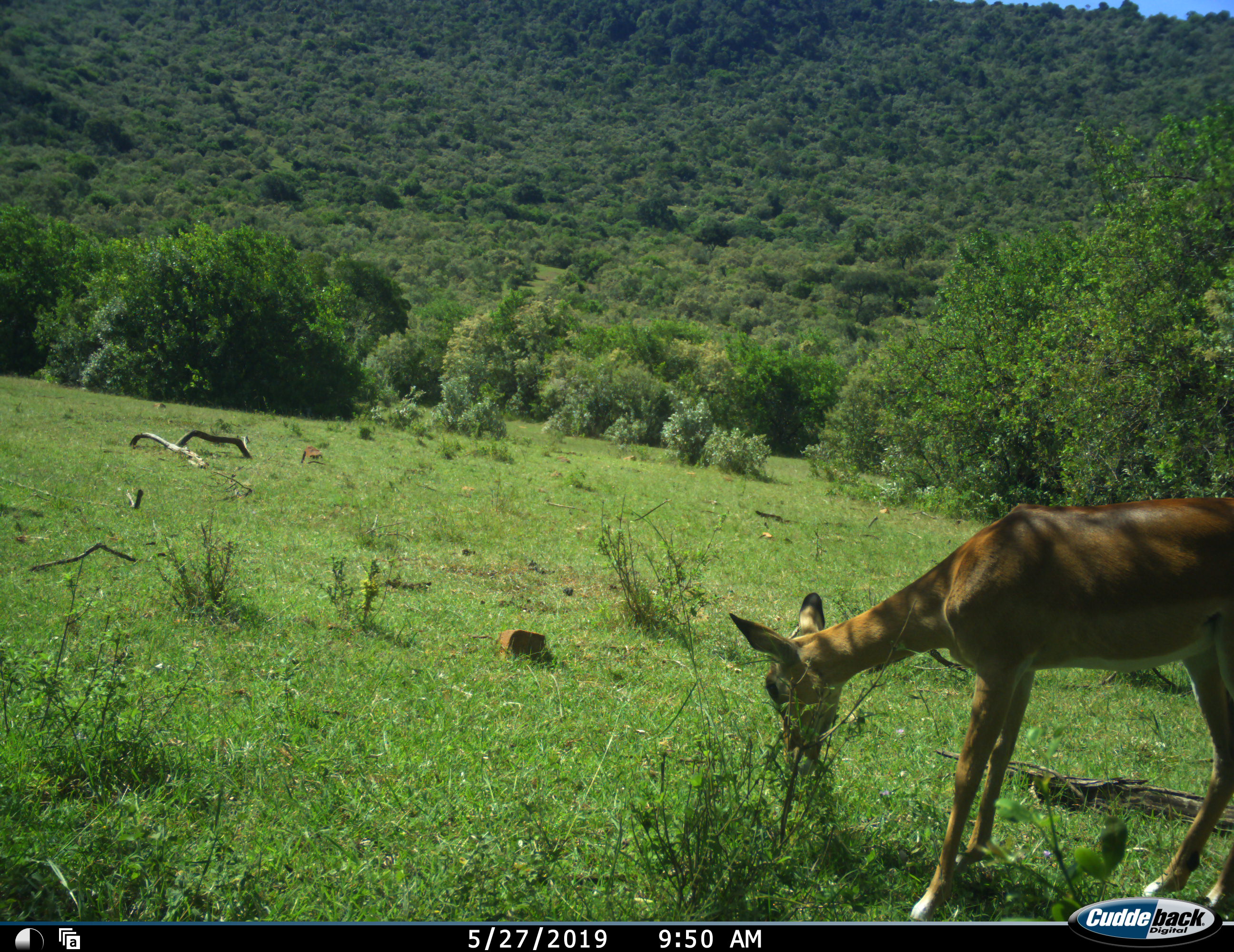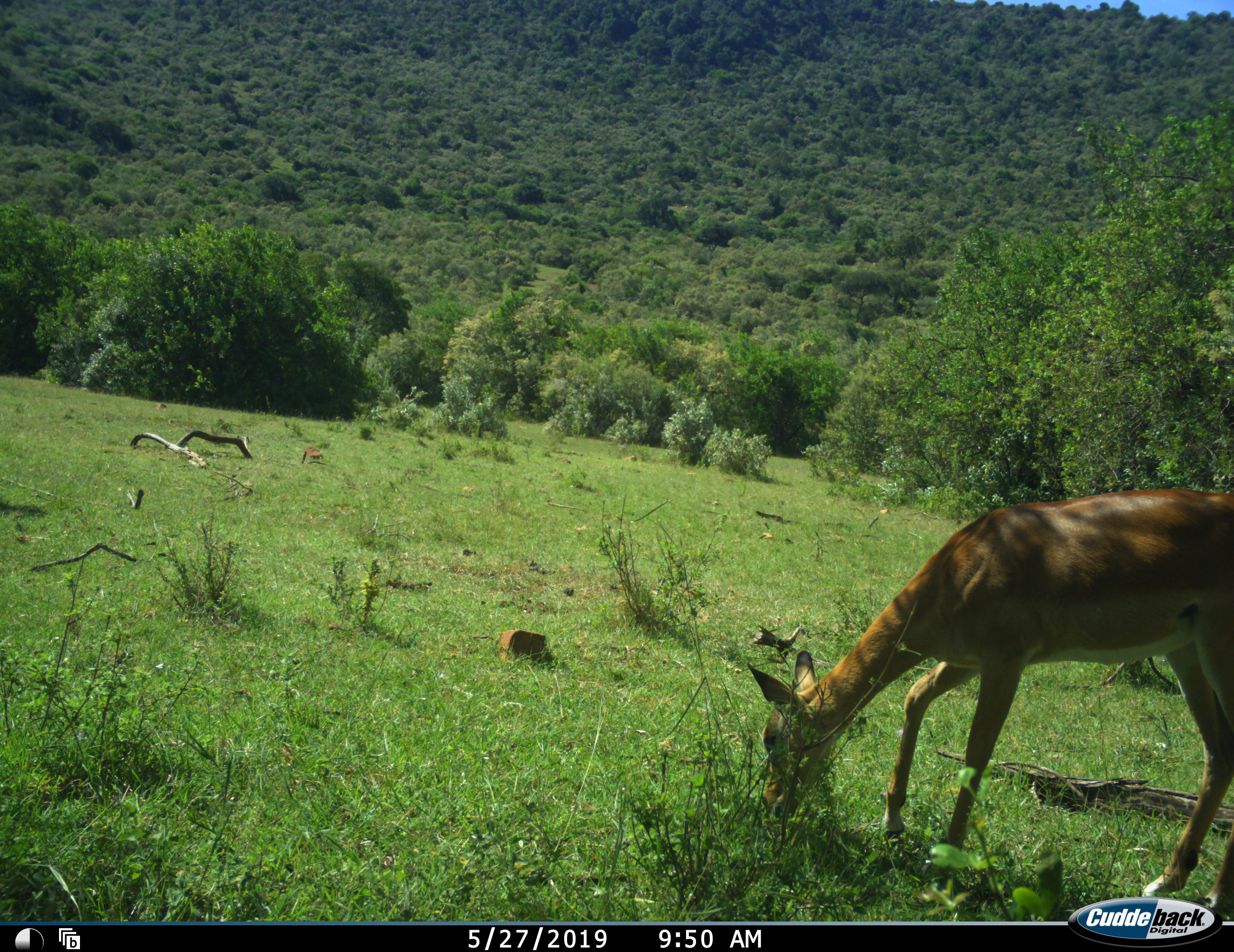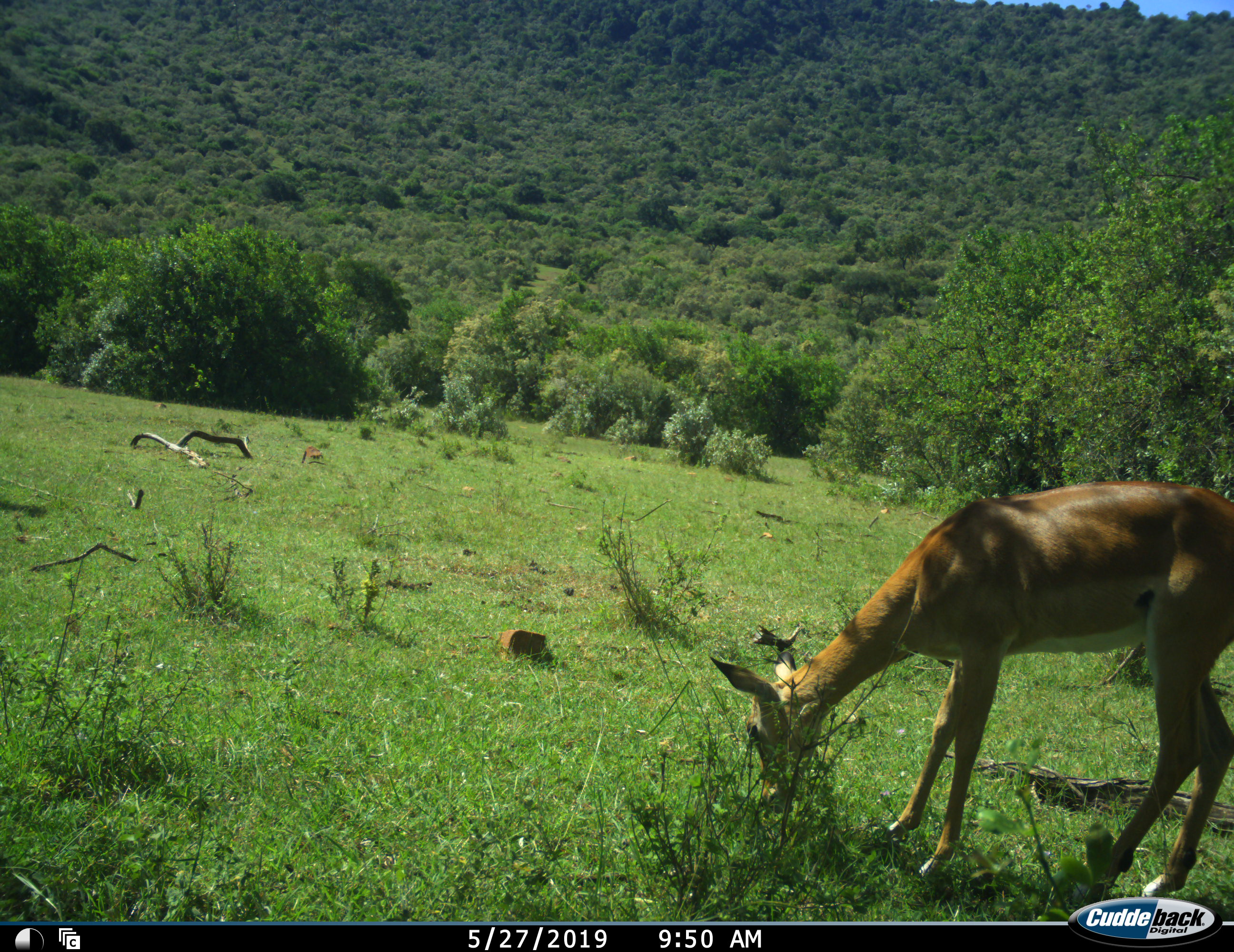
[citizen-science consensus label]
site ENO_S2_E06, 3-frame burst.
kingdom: Animalia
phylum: Chordata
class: Mammalia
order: Artiodactyla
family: Bovidae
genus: Aepyceros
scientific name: Aepyceros melampus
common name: impala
Impala (Aepyceros melampus), count 1. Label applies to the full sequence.